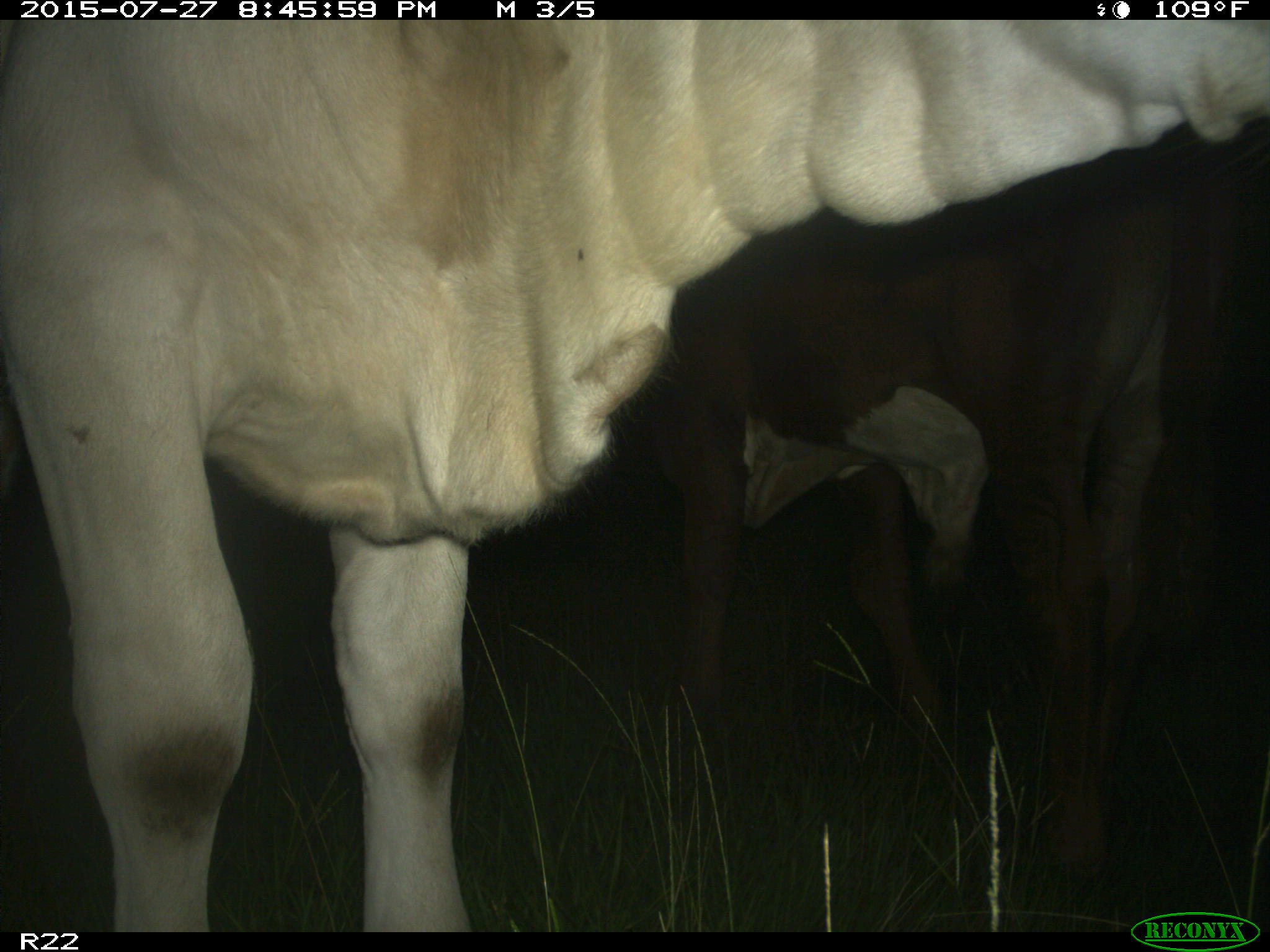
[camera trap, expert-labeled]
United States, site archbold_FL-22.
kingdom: Animalia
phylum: Chordata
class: Mammalia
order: Artiodactyla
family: Bovidae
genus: Bos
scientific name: Bos taurus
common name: domestic cow